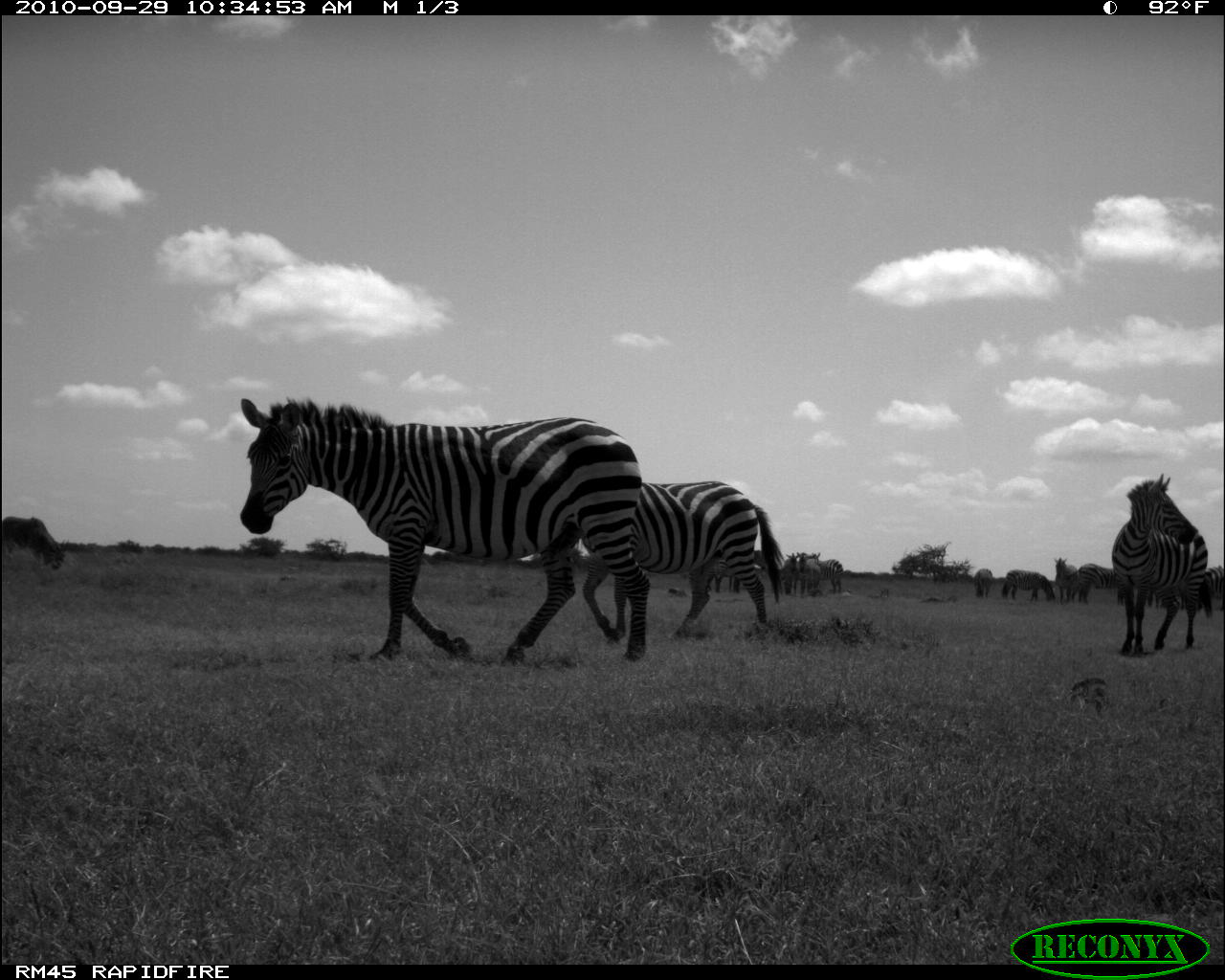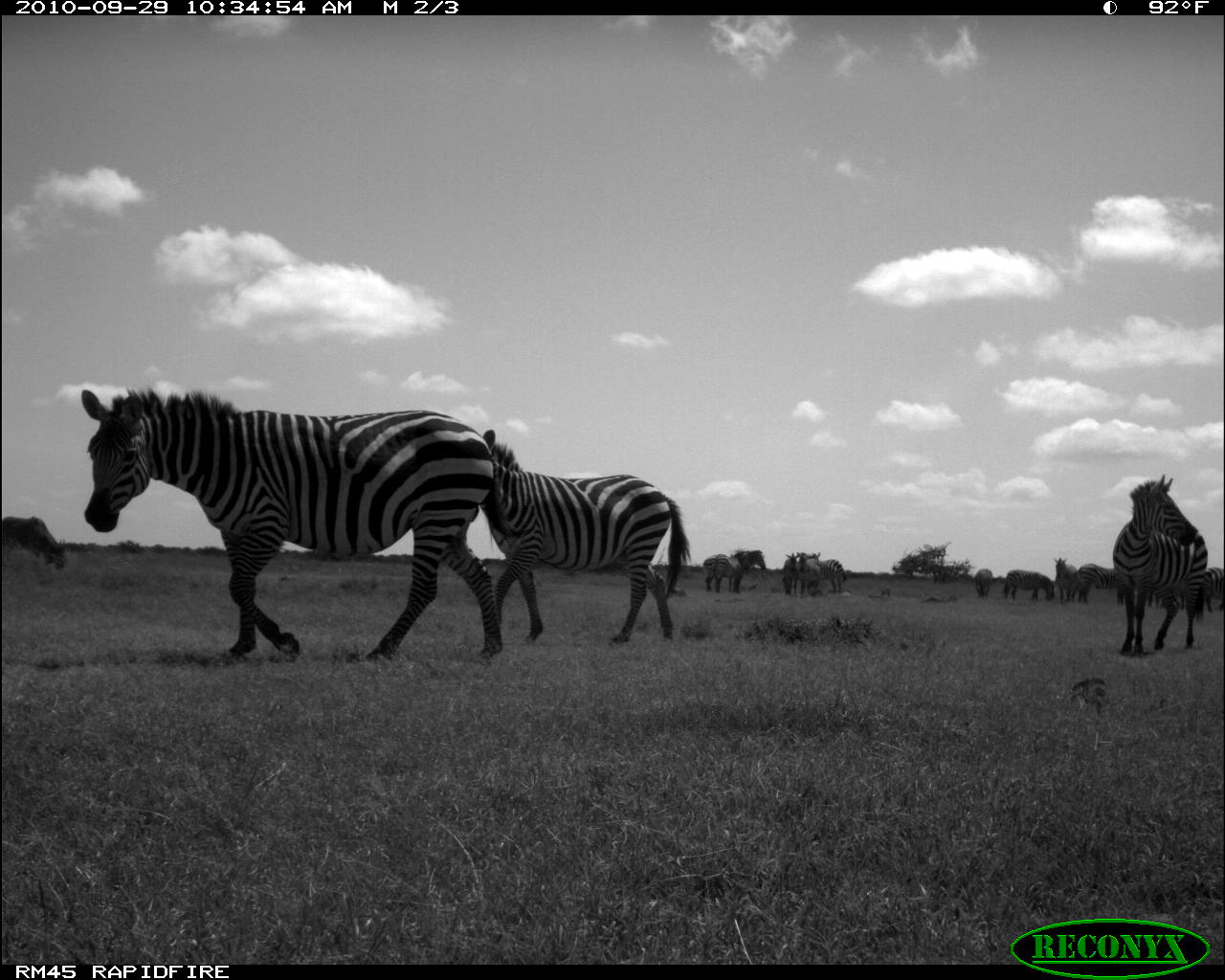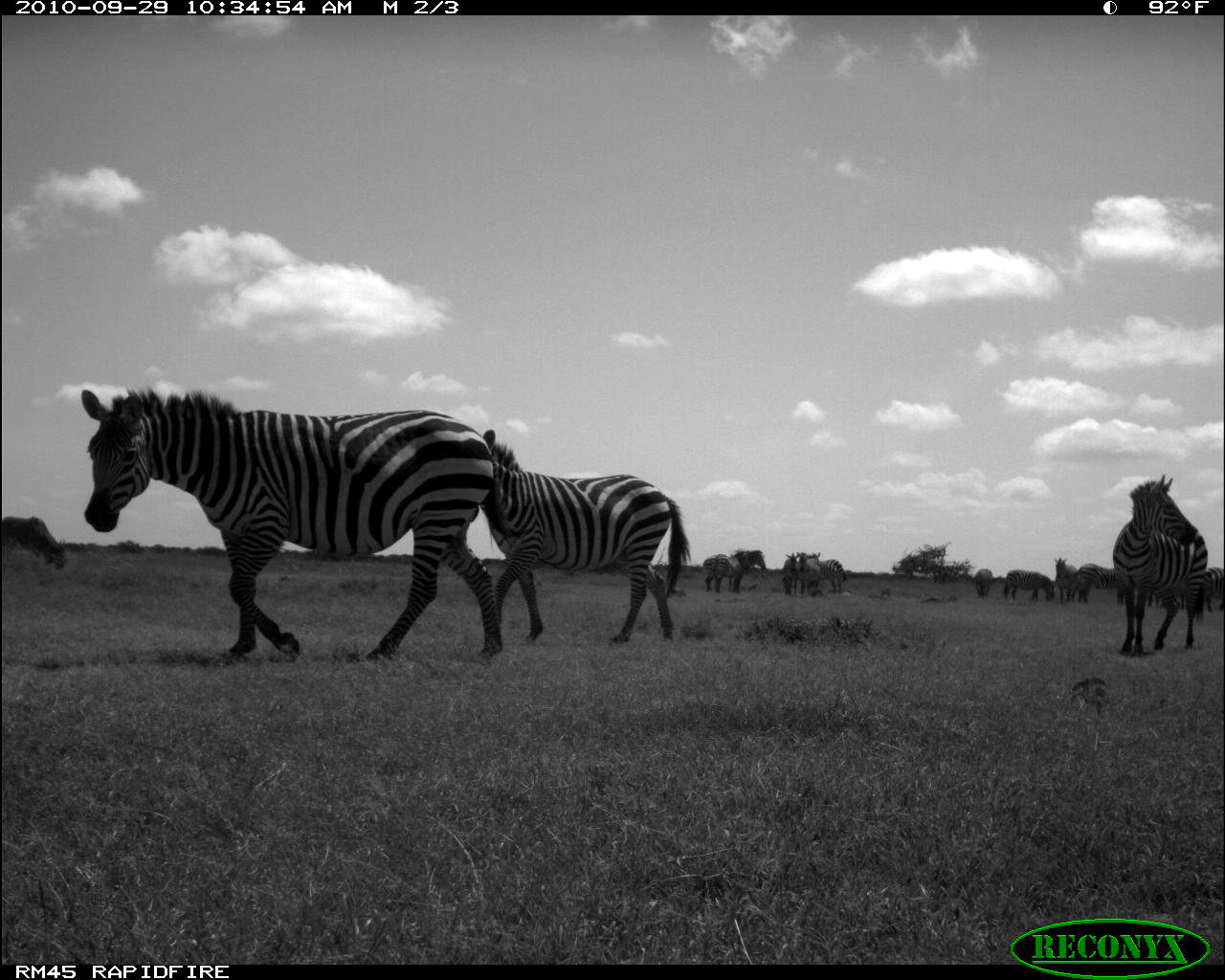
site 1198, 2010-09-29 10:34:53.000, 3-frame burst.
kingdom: Animalia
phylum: Chordata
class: Mammalia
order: Perissodactyla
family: Equidae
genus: Equus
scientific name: Equus quagga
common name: plains zebra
Equus quagga (plains zebra), count 13.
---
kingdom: Animalia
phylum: Chordata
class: Mammalia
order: Artiodactyla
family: Bovidae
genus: Tragelaphus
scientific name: Tragelaphus oryx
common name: eland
Tragelaphus oryx (eland), count 1.